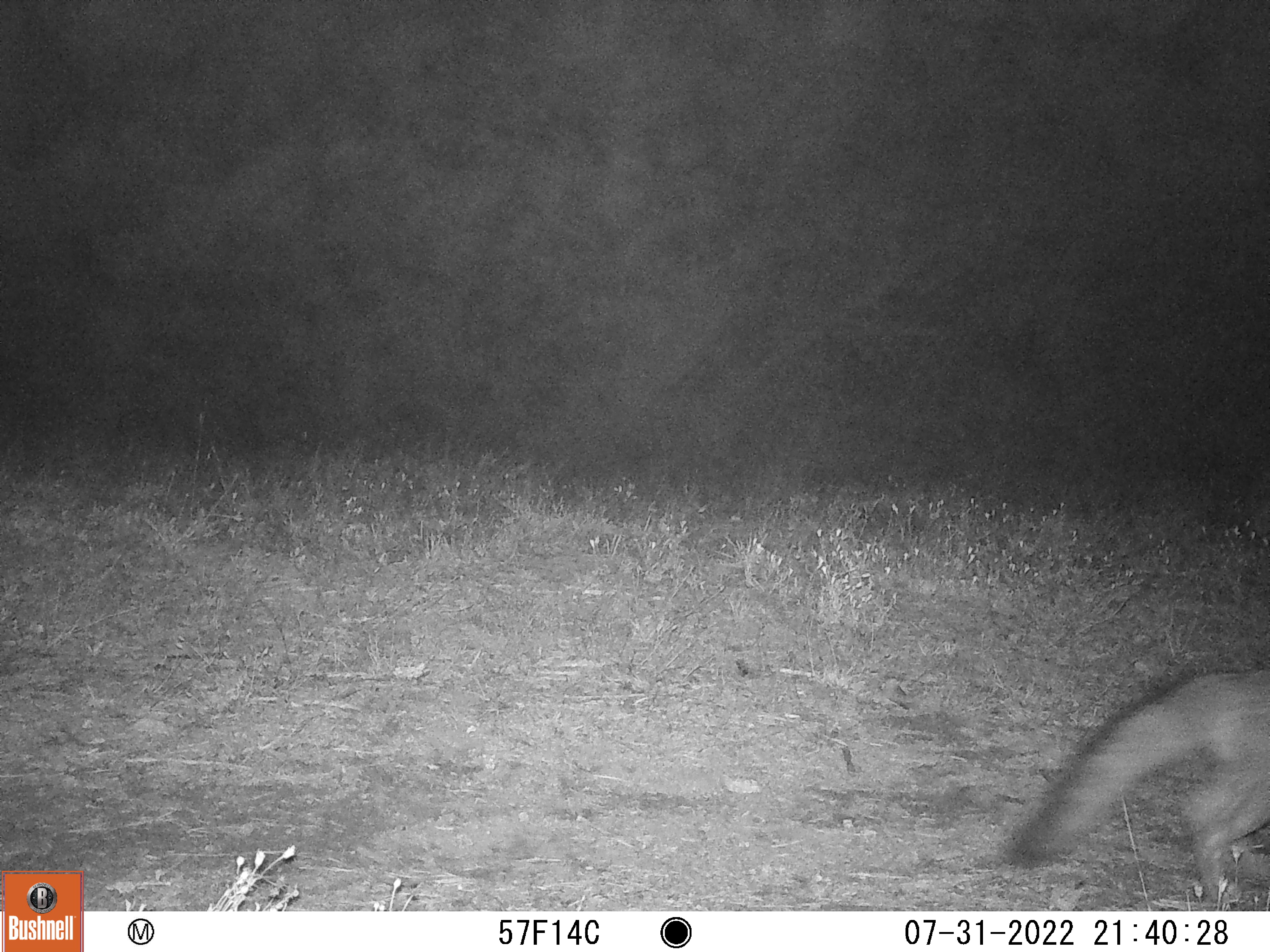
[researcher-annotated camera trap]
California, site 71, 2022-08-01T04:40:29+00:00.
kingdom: Animalia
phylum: Chordata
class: Mammalia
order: Carnivora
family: Canidae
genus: Urocyon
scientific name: Urocyon cinereoargenteus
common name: gray fox